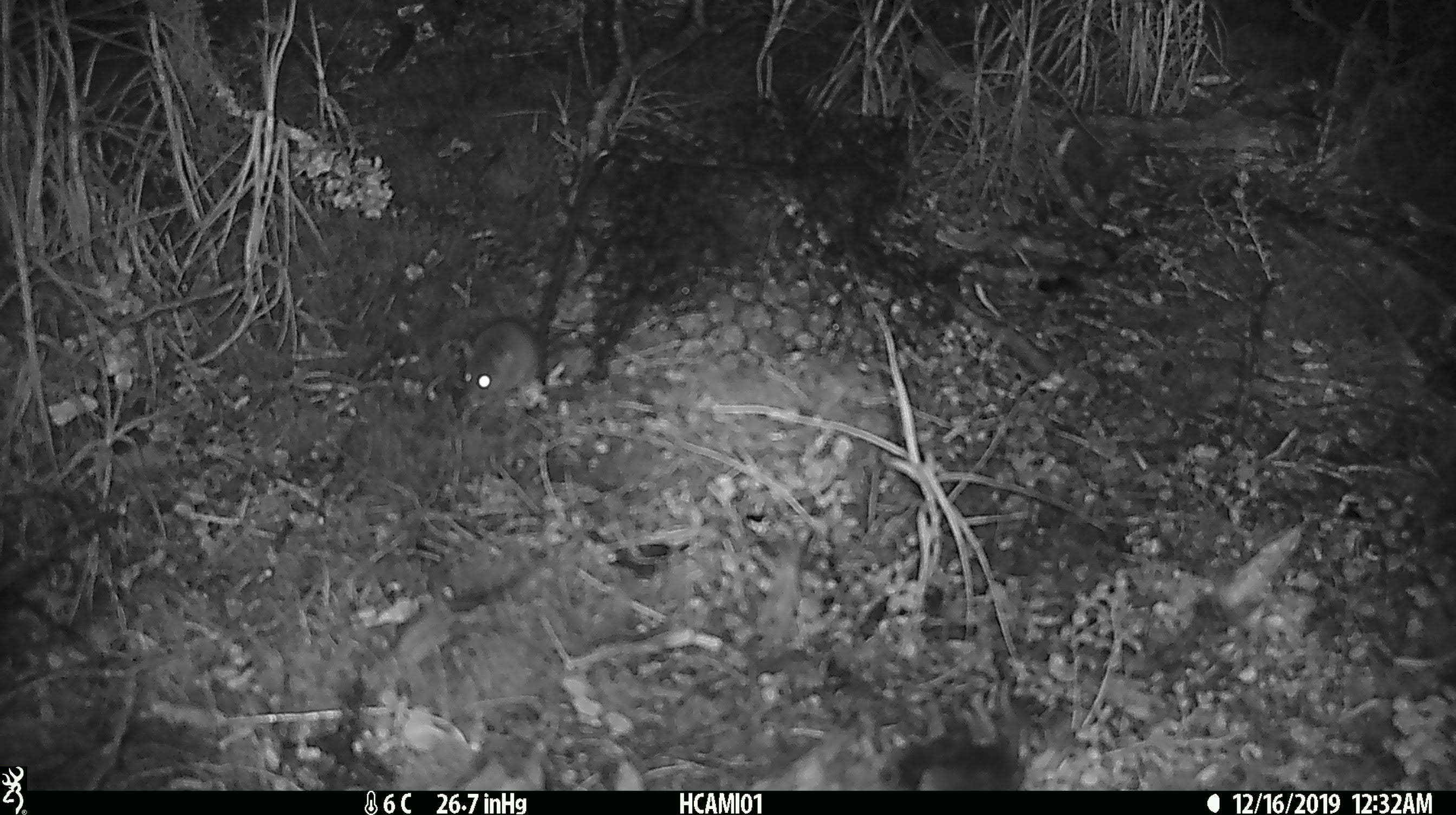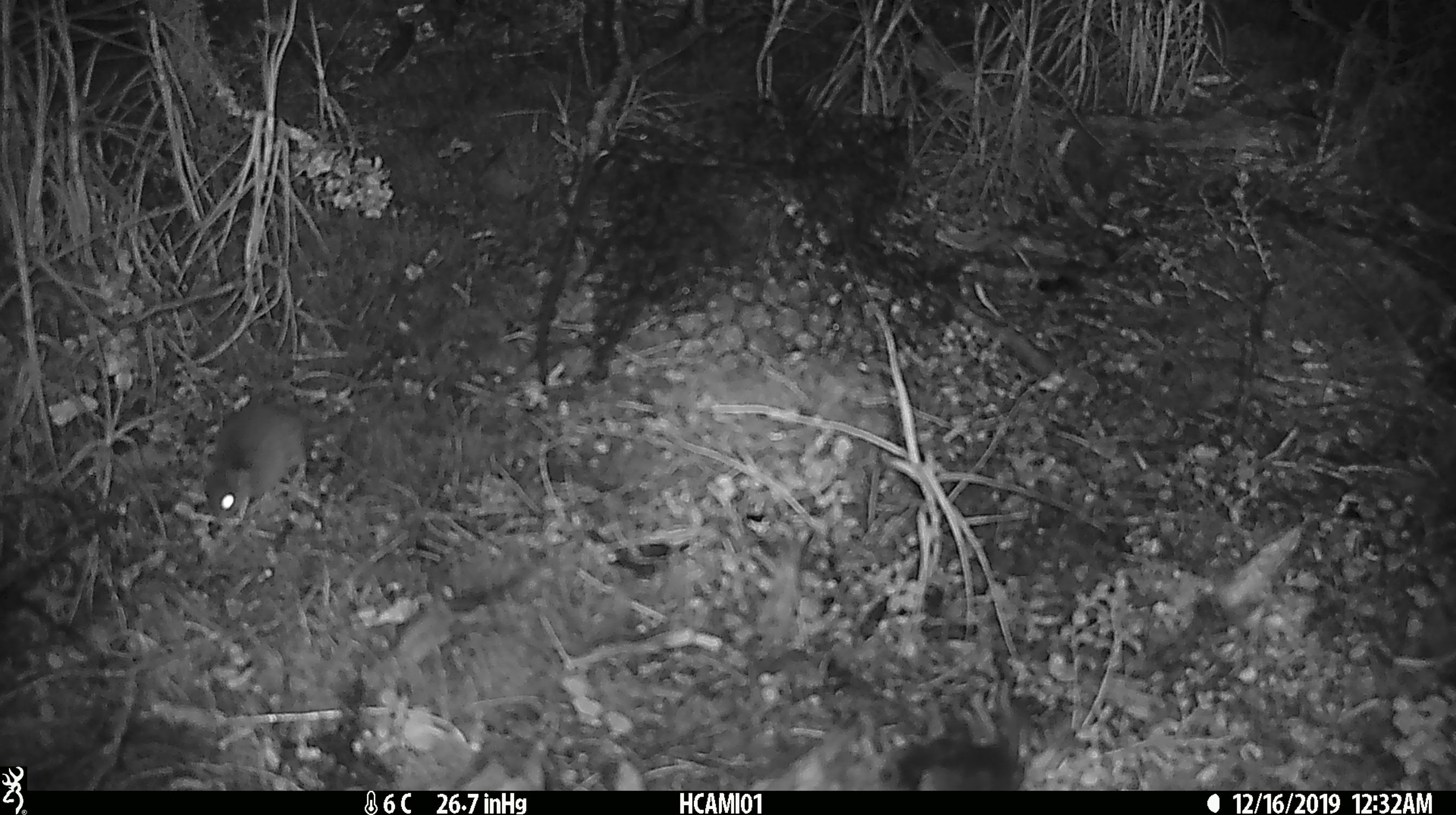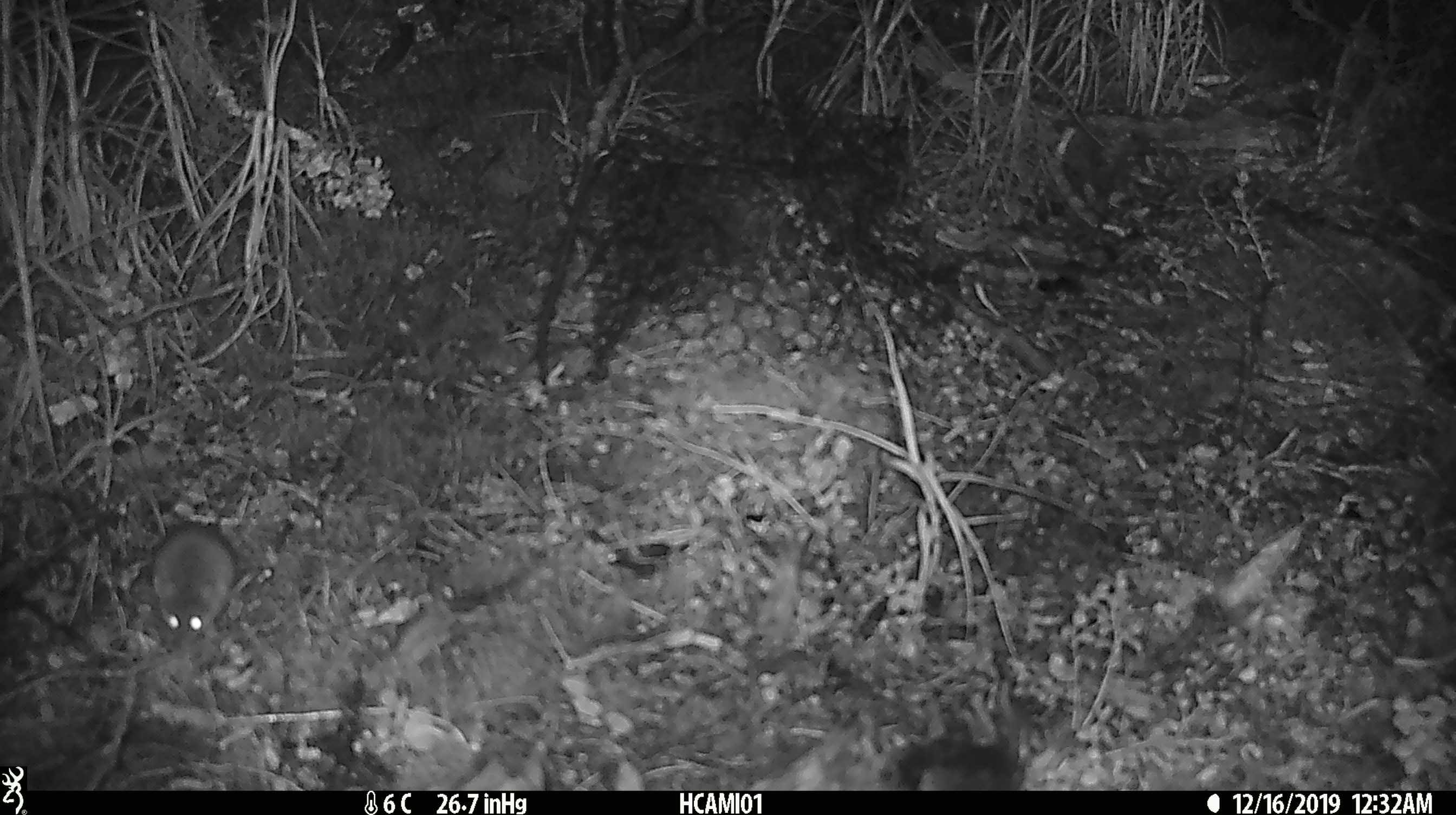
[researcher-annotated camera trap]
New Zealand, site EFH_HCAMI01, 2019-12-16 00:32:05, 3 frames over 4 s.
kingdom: Animalia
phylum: Chordata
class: Mammalia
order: Rodentia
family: Muridae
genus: Mus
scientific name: Mus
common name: mouse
Mouse (Mus).